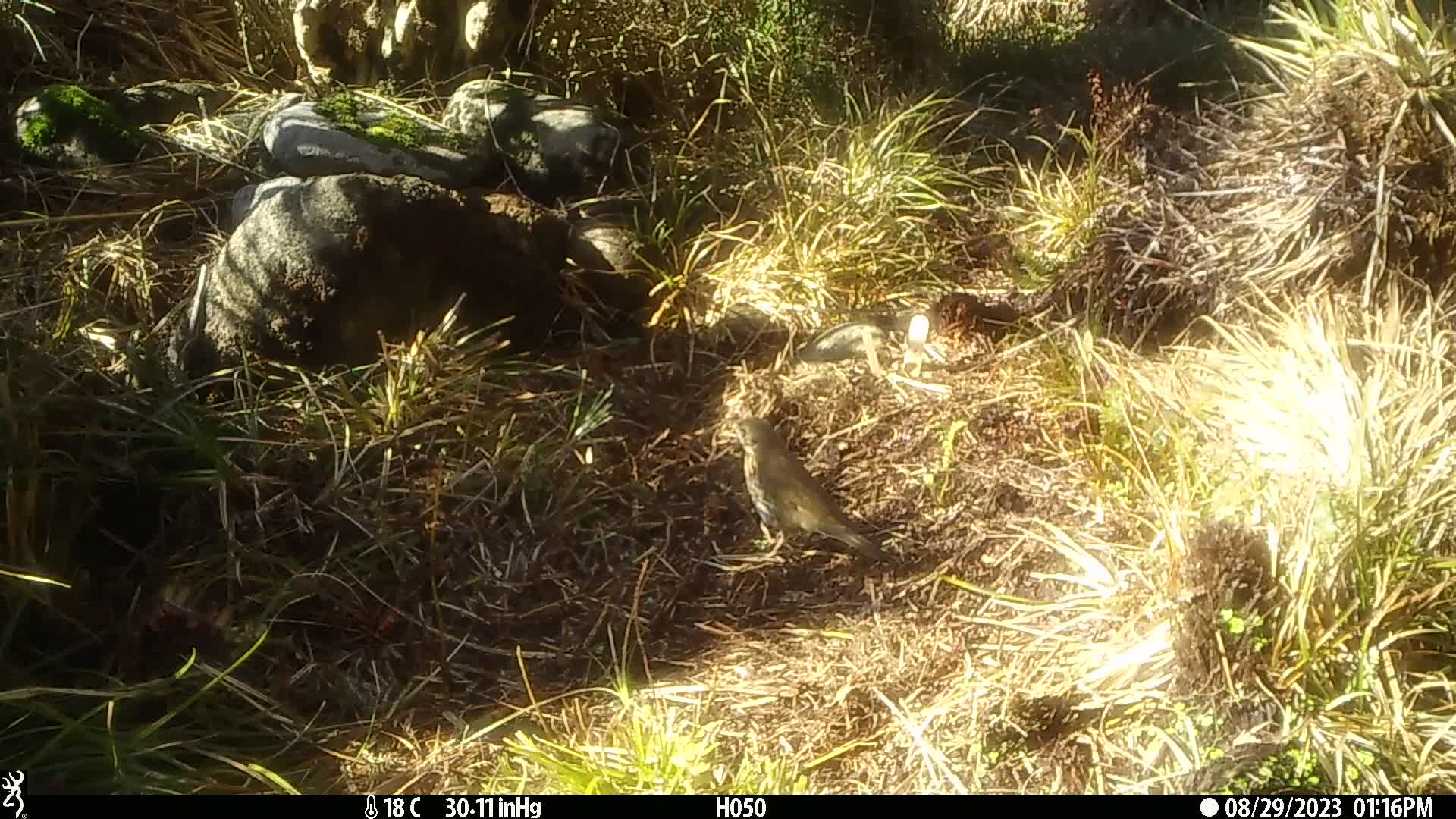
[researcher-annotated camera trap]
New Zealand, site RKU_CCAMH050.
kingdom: Animalia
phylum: Chordata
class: Aves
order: Passeriformes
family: Turdidae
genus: Turdus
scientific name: Turdus philomelos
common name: song thrush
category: thrush